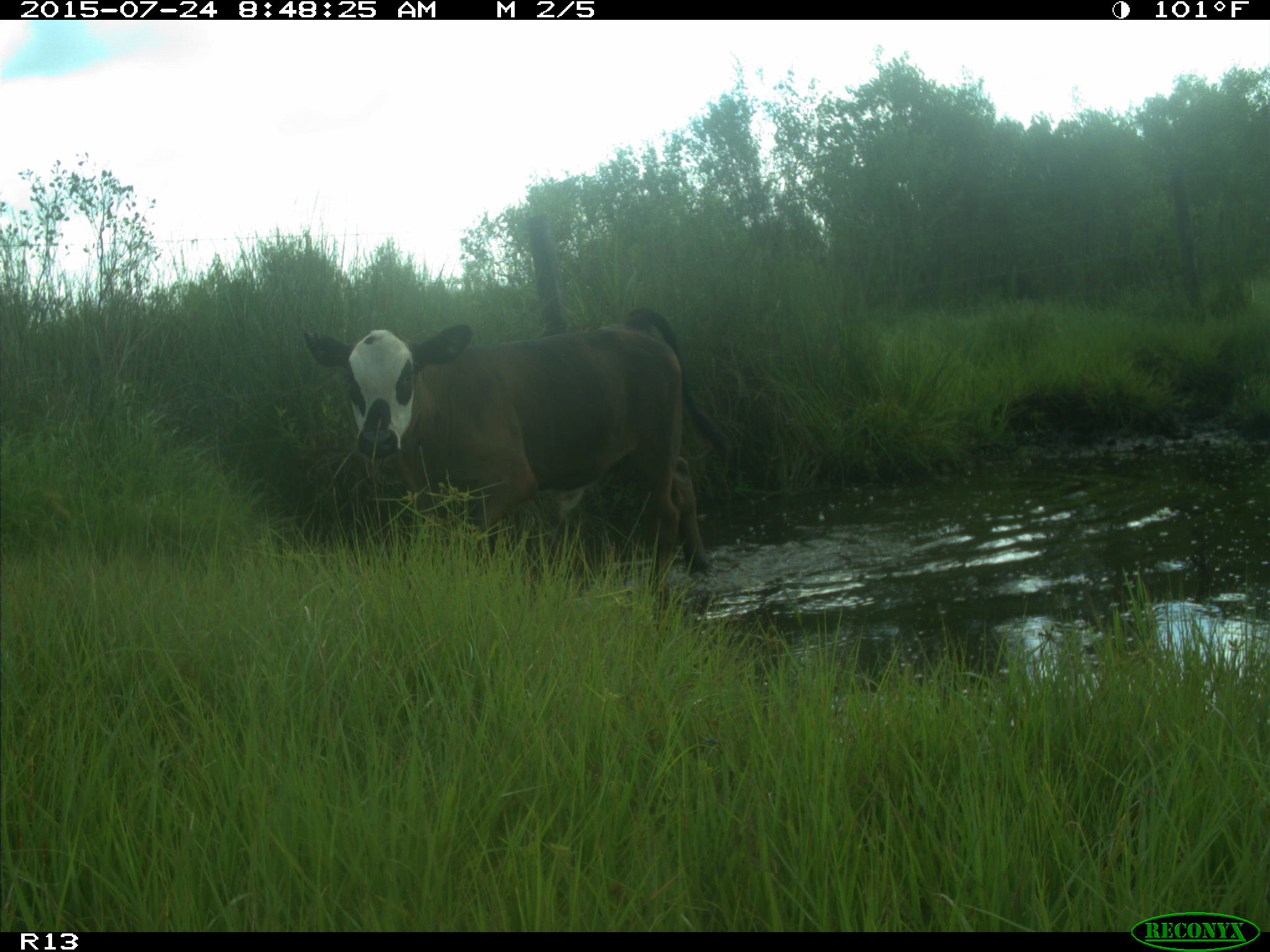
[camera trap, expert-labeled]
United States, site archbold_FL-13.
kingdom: Animalia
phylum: Chordata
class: Mammalia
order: Artiodactyla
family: Bovidae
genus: Bos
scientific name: Bos taurus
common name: domestic cow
Bos taurus (domestic cow).